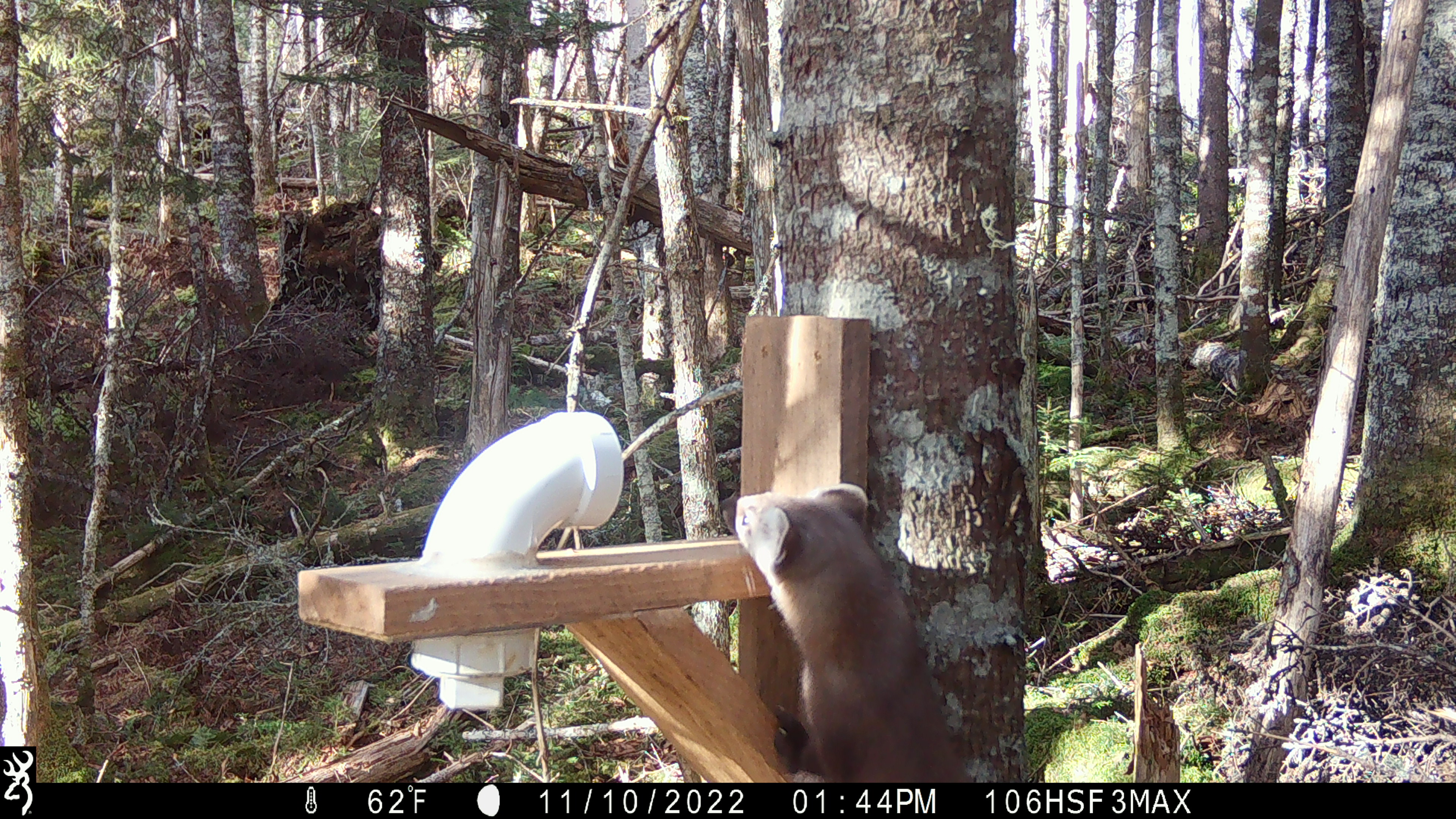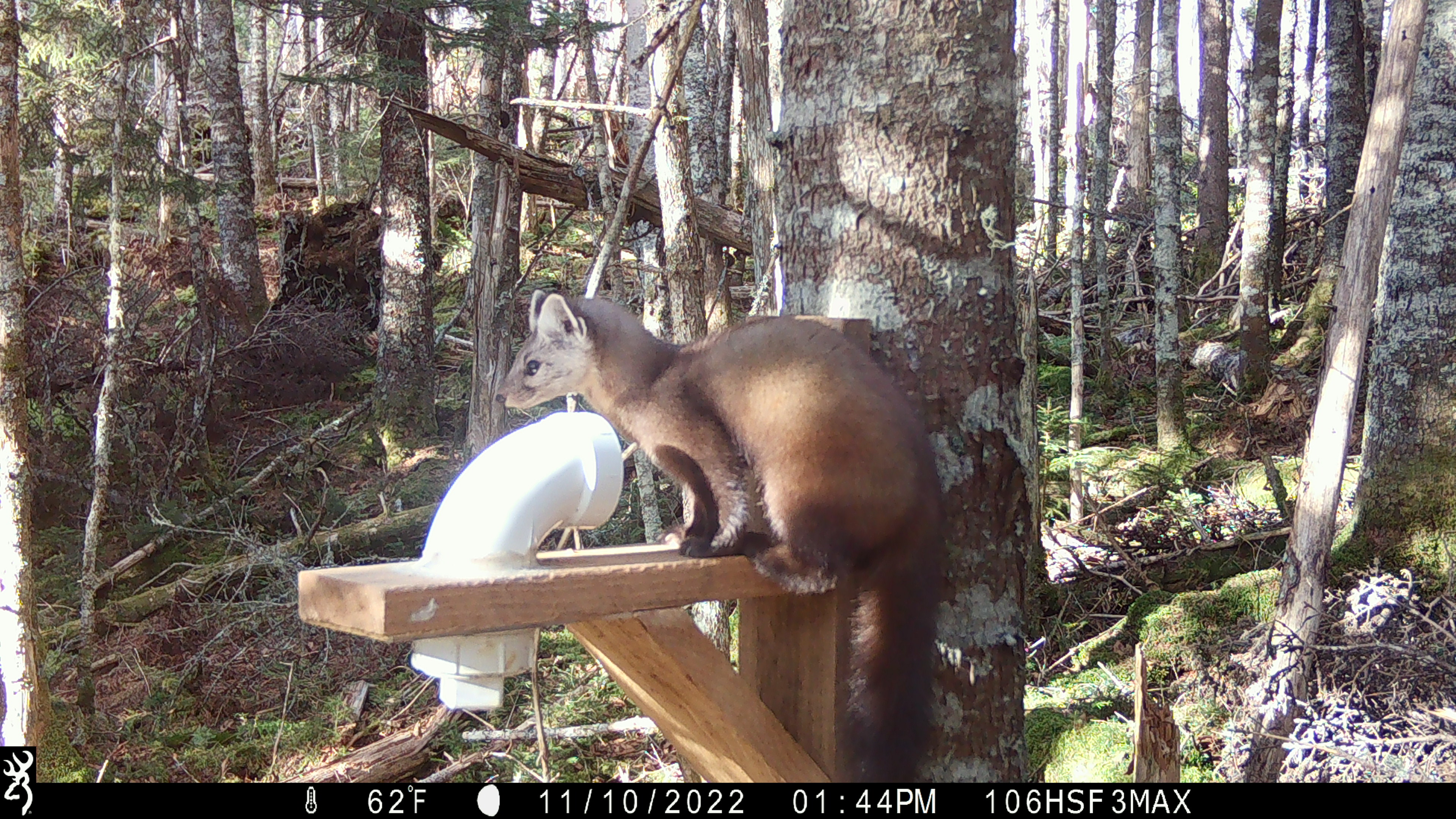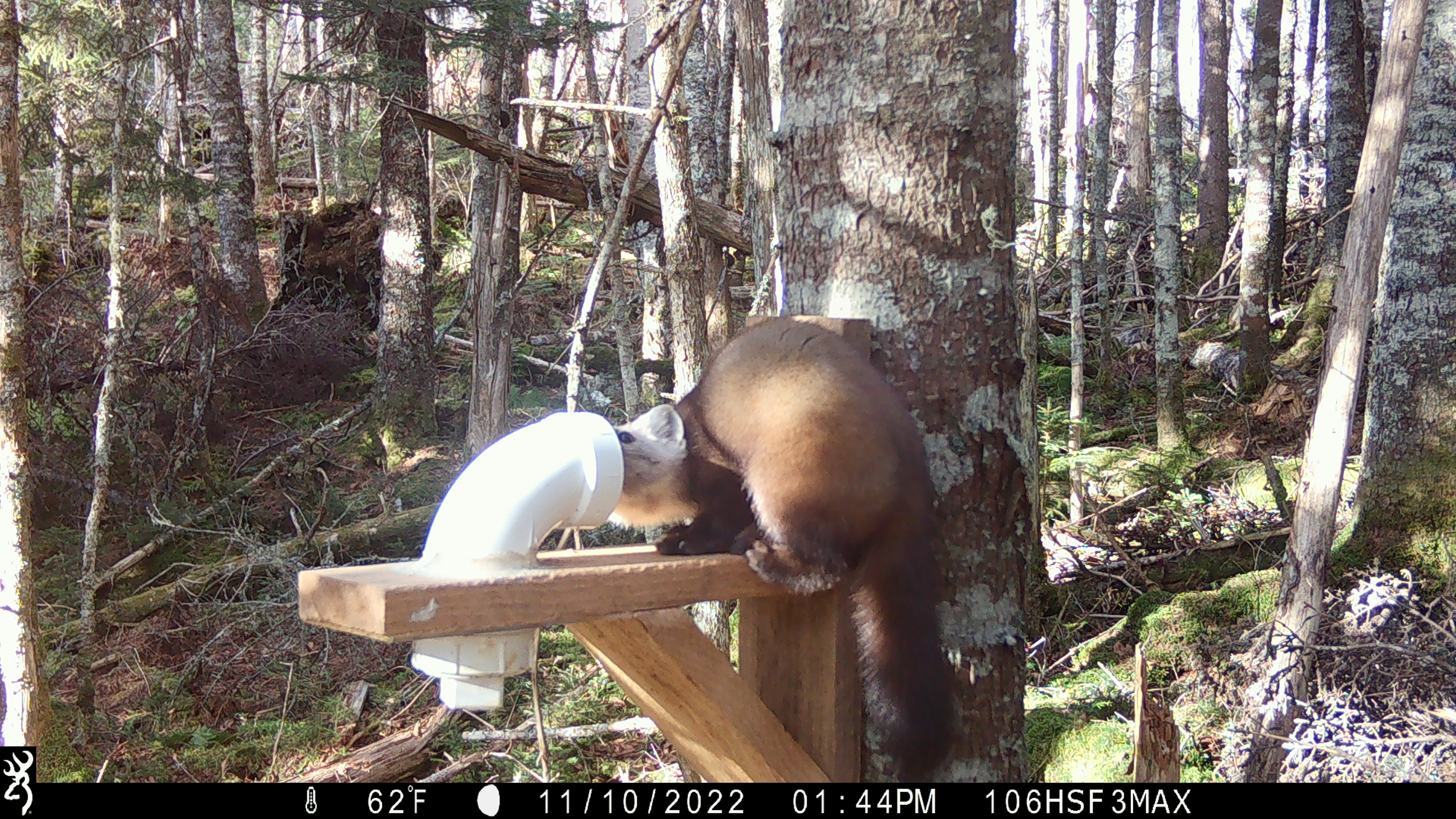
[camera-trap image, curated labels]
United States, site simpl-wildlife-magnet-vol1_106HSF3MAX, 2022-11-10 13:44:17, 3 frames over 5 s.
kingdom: Animalia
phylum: Chordata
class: Mammalia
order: Carnivora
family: Mustelidae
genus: Martes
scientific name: Martes americana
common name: american marten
American marten (Martes americana).